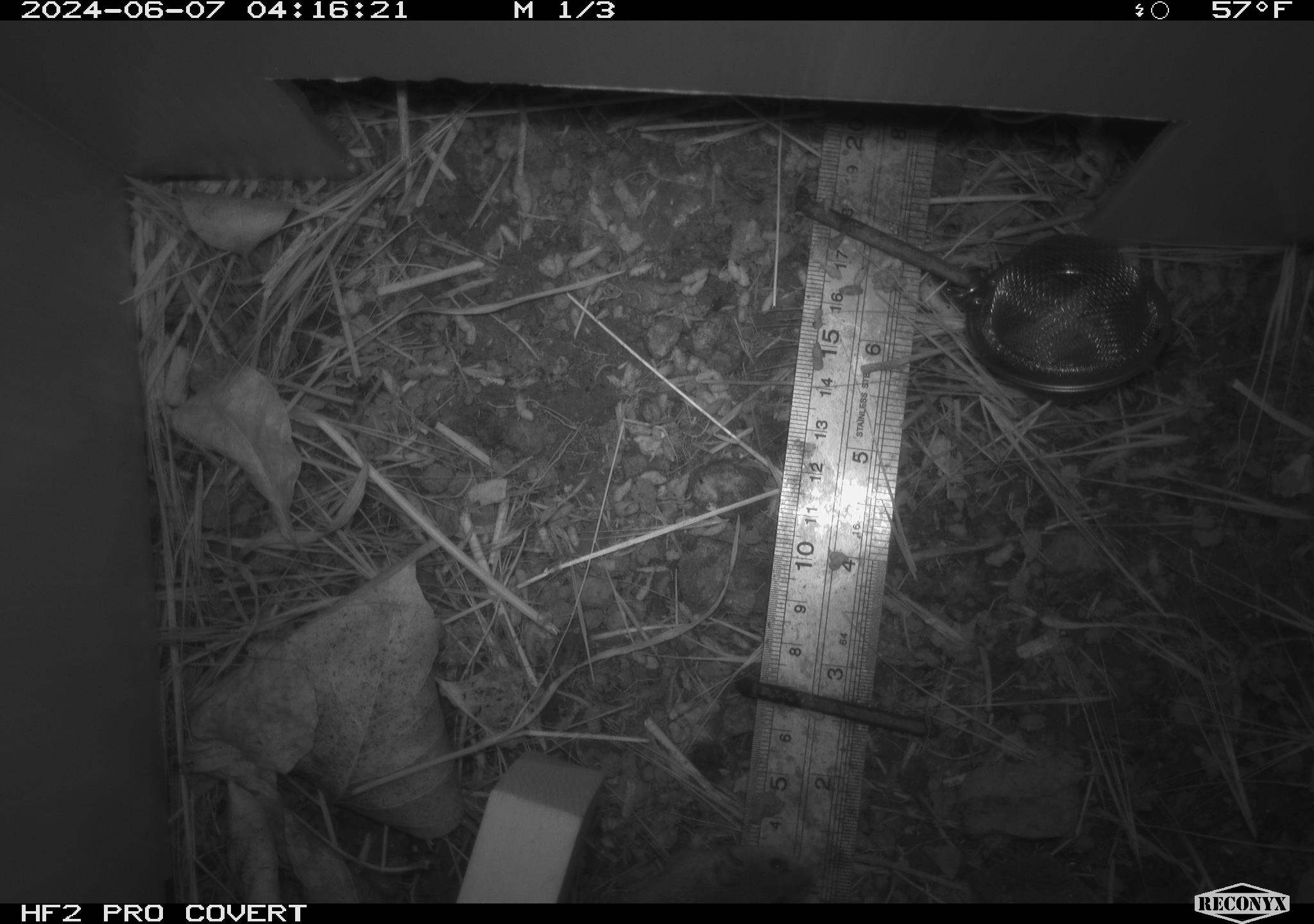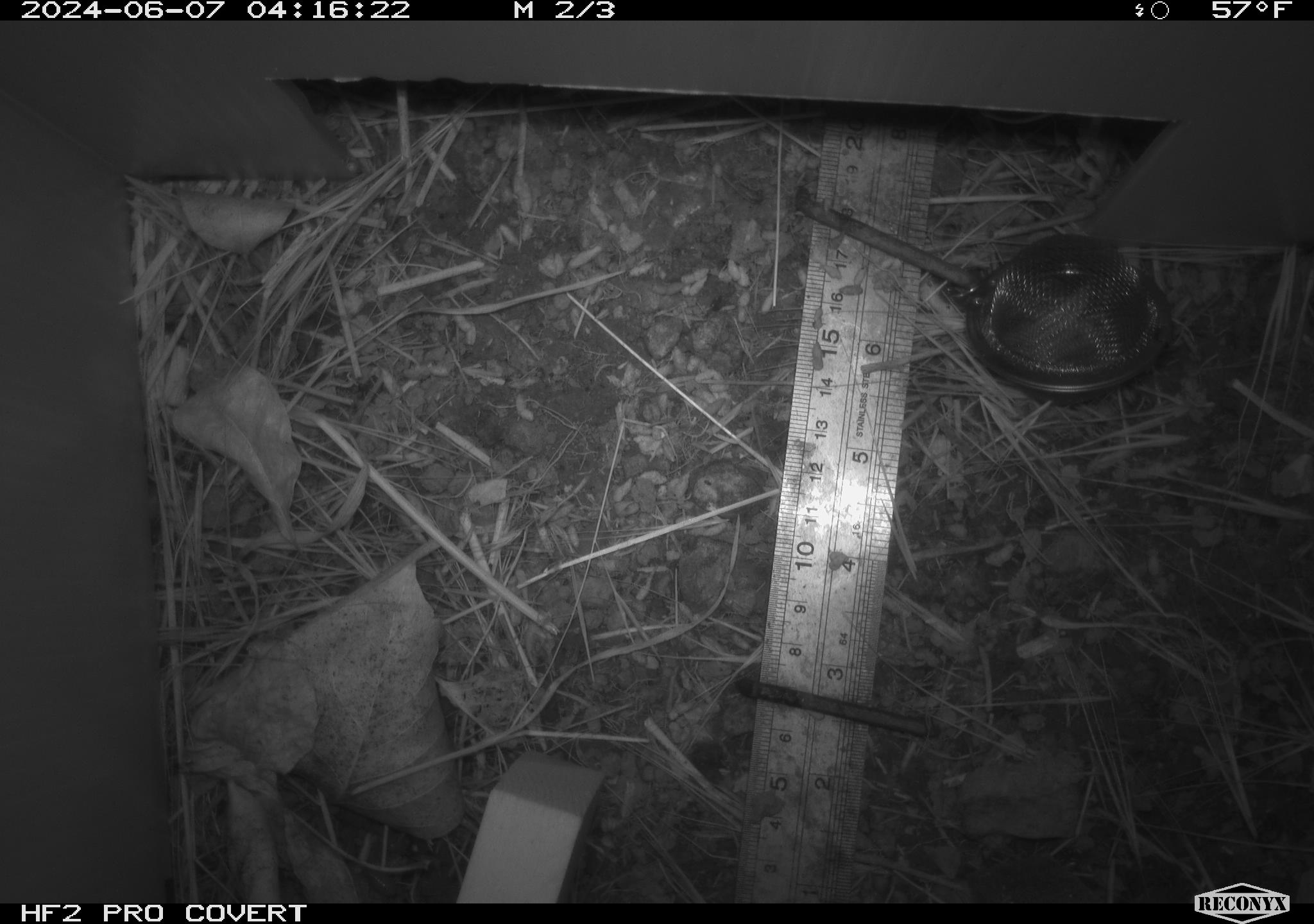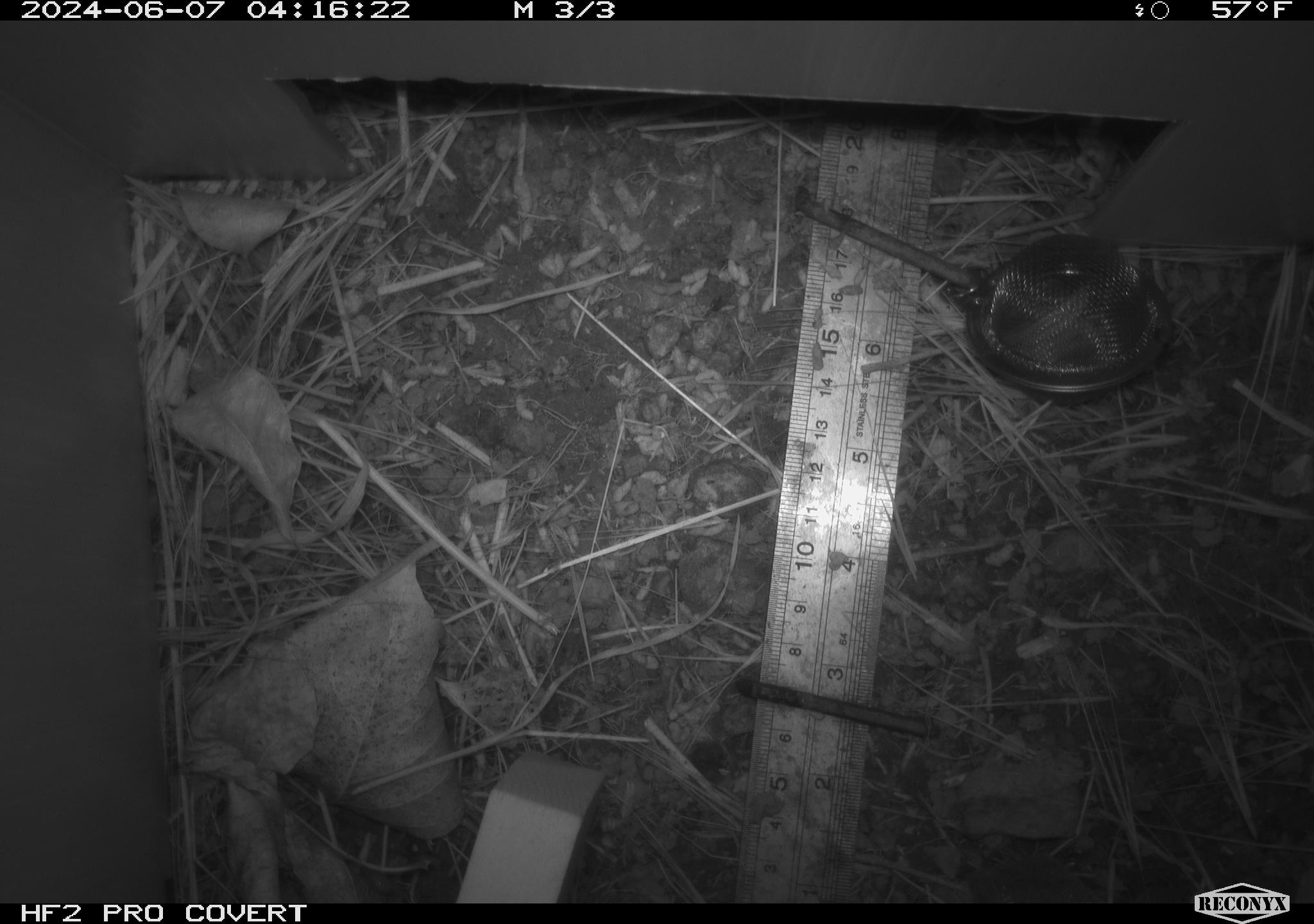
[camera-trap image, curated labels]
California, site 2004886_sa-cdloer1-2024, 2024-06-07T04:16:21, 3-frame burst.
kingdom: Animalia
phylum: Chordata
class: Mammalia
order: Rodentia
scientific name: Rodentia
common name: mouse species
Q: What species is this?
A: Mouse species (Rodentia).